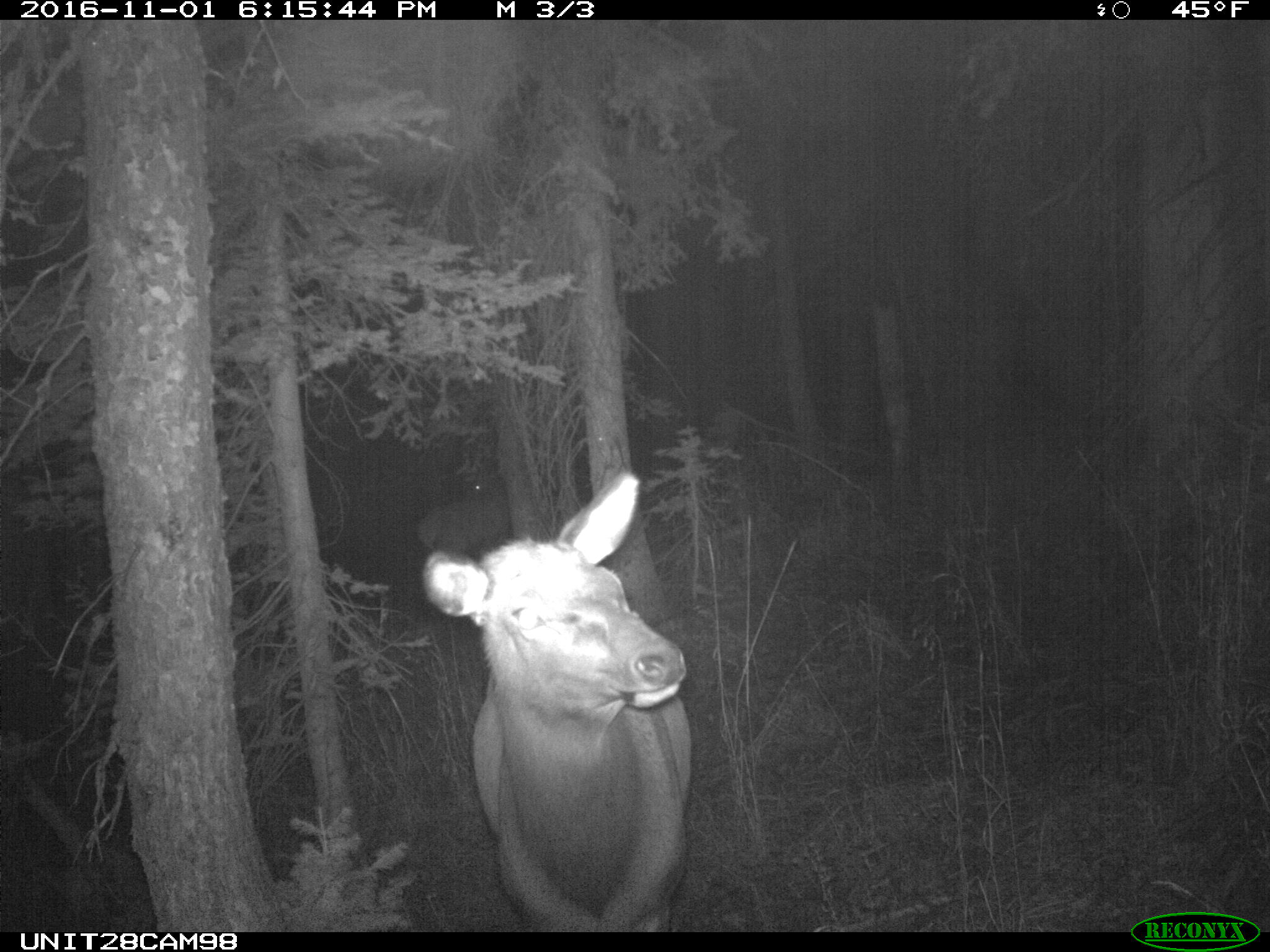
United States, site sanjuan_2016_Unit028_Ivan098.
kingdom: Animalia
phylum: Chordata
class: Mammalia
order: Artiodactyla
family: Cervidae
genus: Cervus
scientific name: Cervus elaphus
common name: red deer